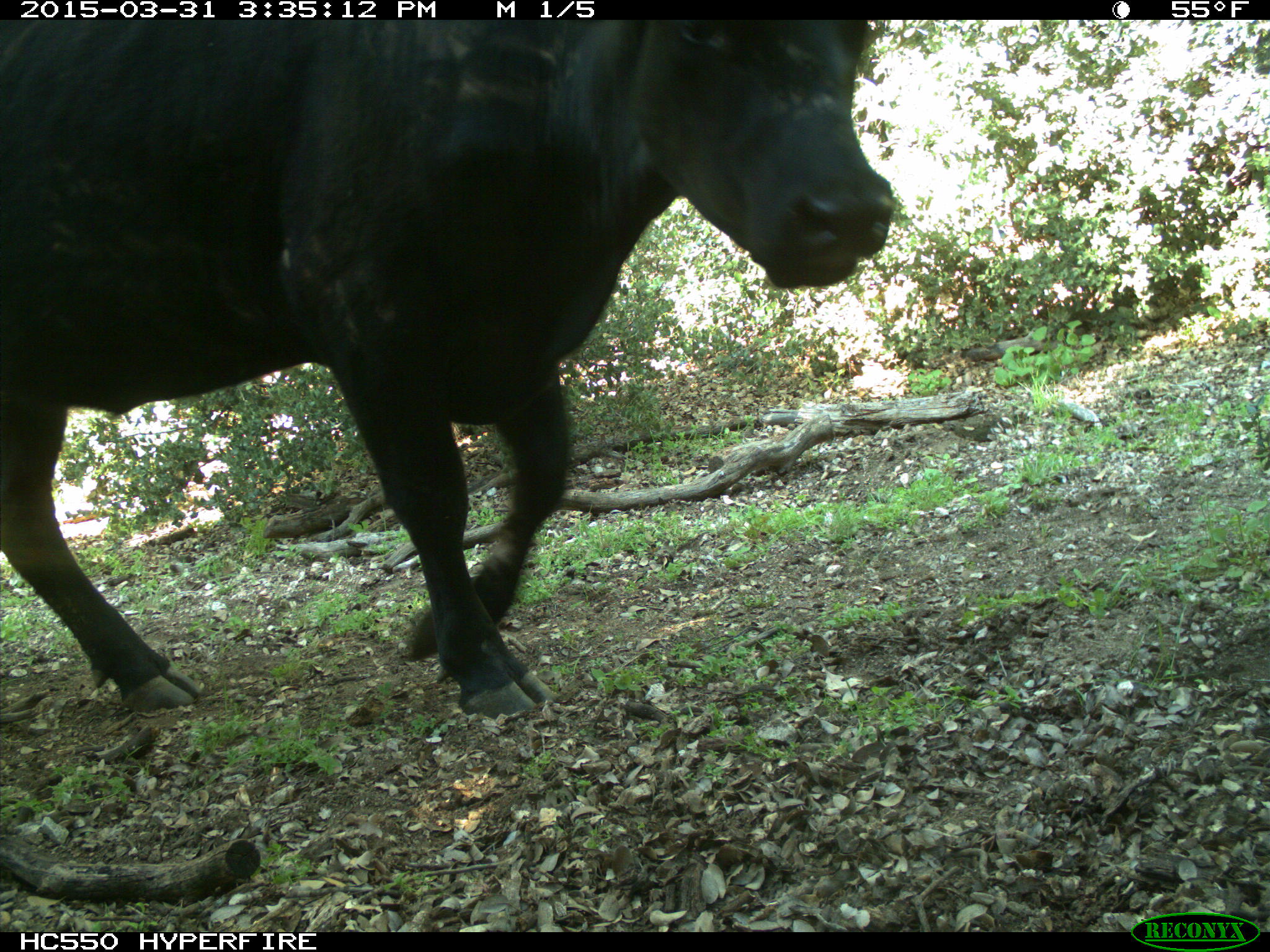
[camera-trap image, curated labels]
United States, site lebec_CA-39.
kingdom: Animalia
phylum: Chordata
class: Mammalia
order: Artiodactyla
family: Bovidae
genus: Bos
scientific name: Bos taurus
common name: domestic cow